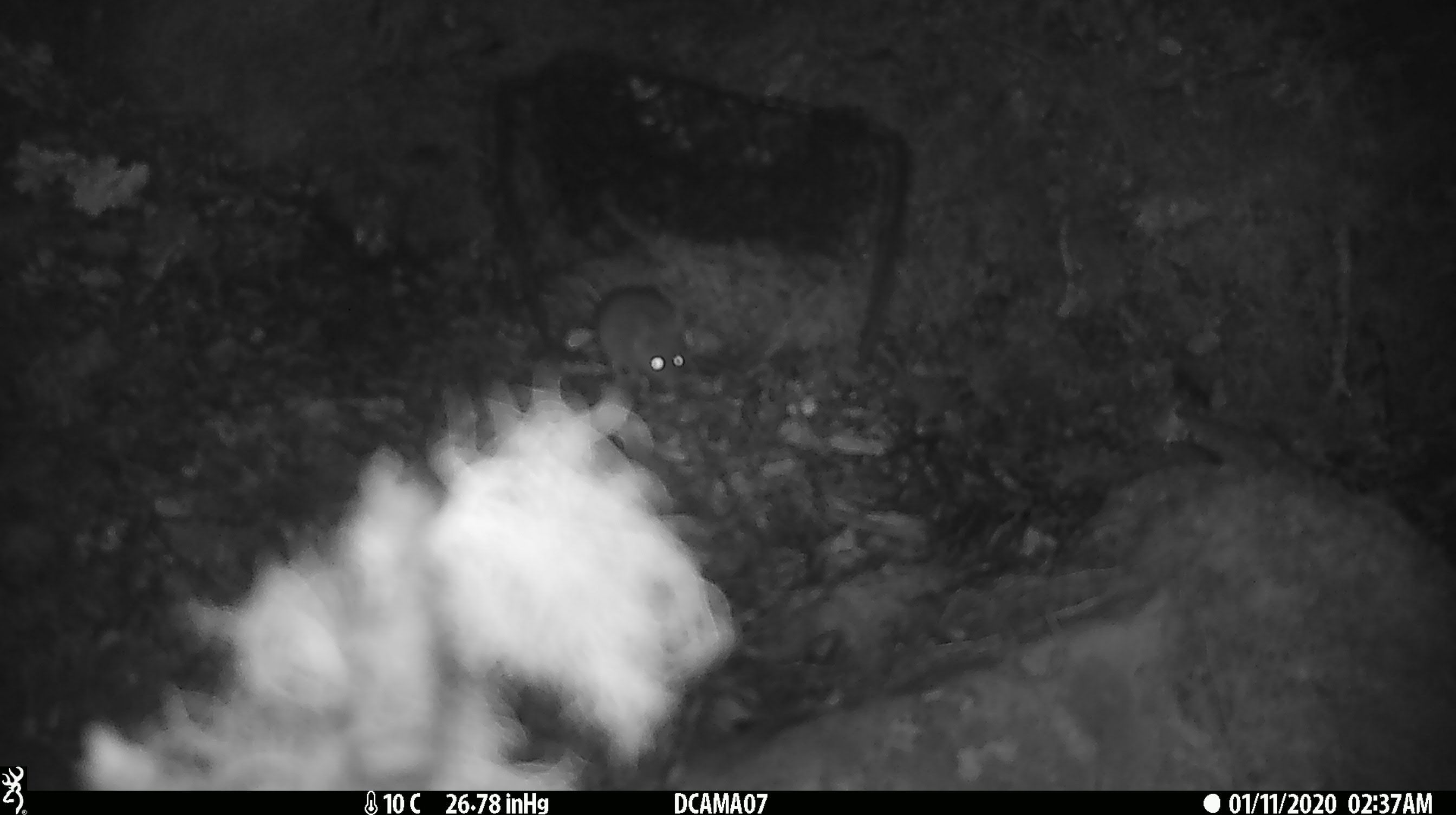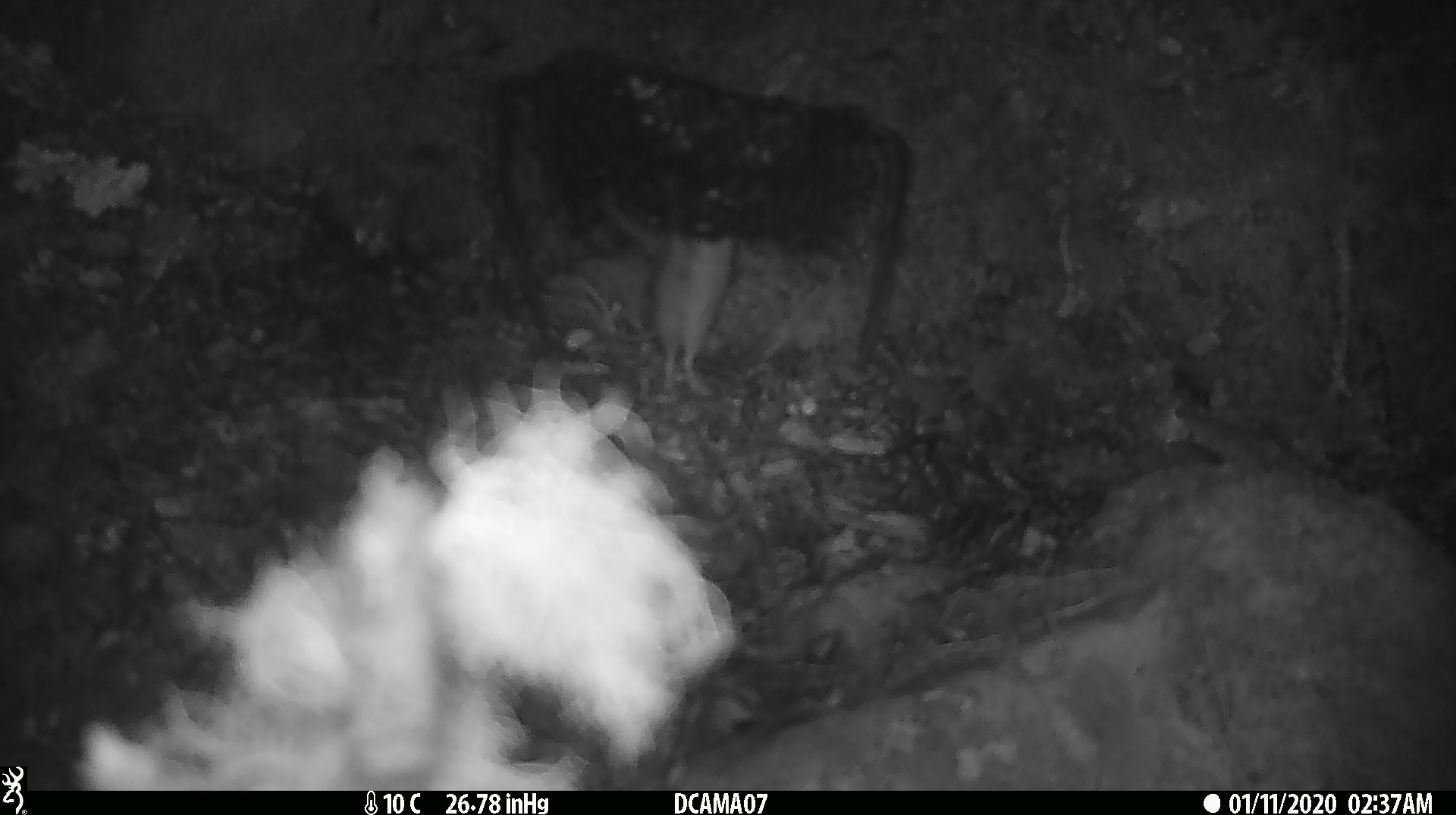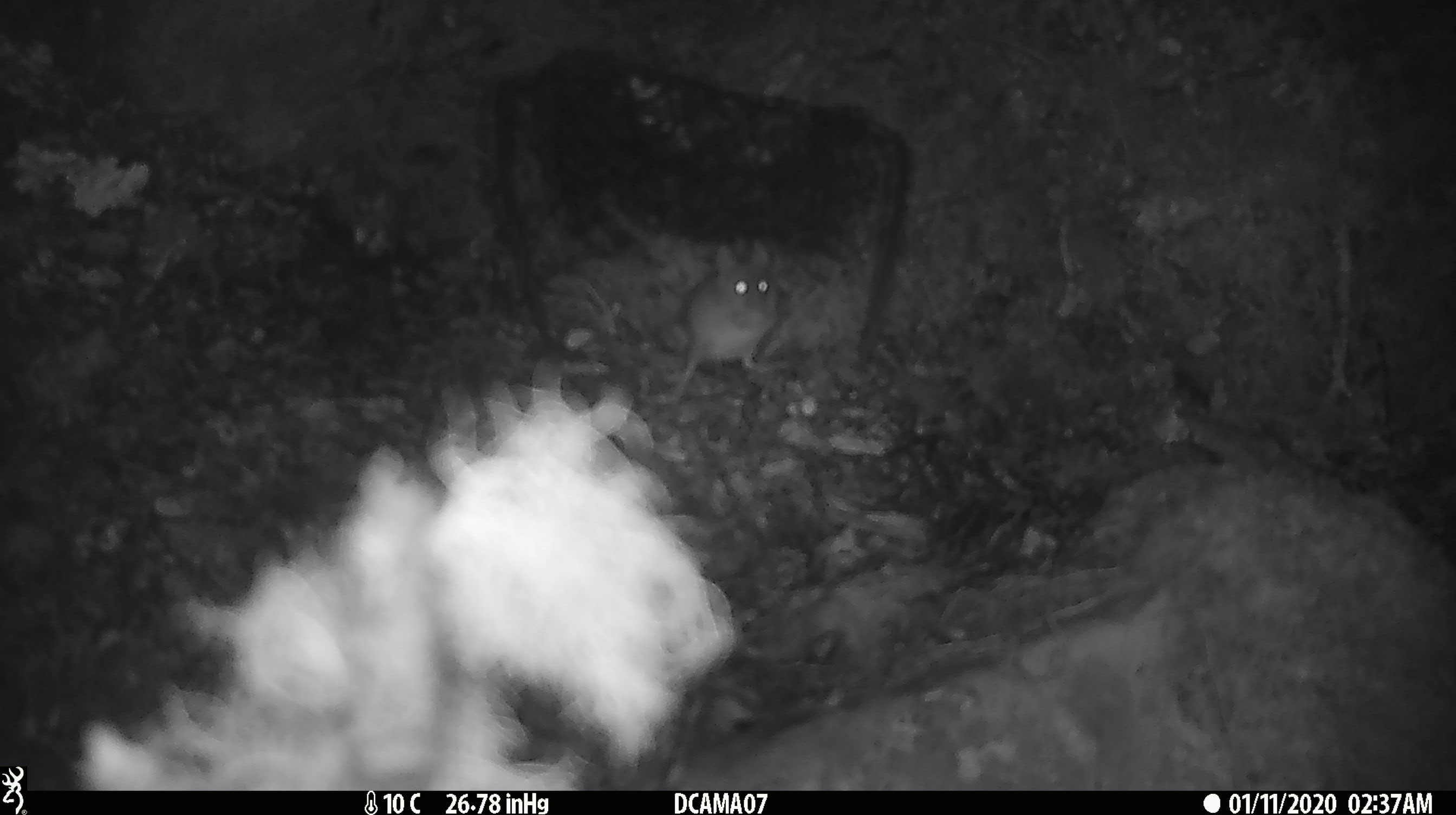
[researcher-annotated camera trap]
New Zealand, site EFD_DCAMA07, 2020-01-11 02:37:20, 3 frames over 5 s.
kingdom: Animalia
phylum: Chordata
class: Mammalia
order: Rodentia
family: Muridae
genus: Mus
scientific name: Mus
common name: mouse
Mouse (Mus).